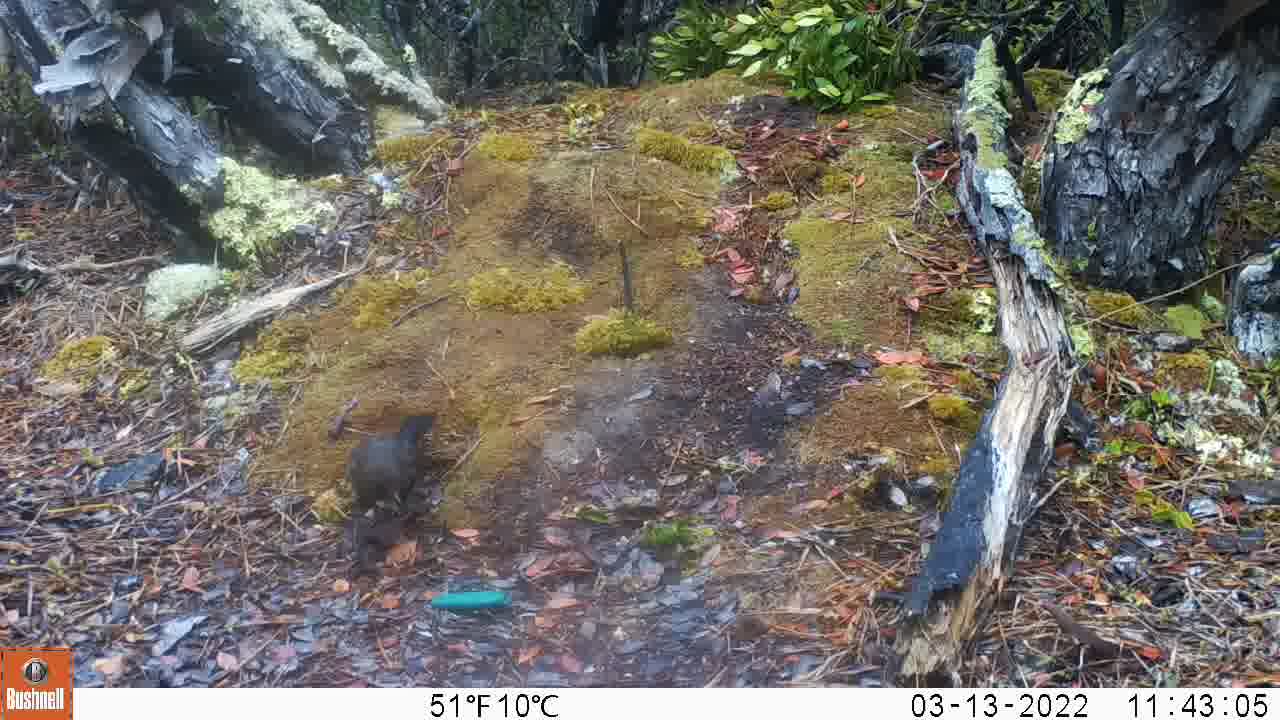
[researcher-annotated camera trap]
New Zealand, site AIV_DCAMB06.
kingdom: Animalia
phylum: Chordata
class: Aves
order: Passeriformes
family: Turdidae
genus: Turdus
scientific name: Turdus merula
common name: eurasian blackbird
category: blackbird